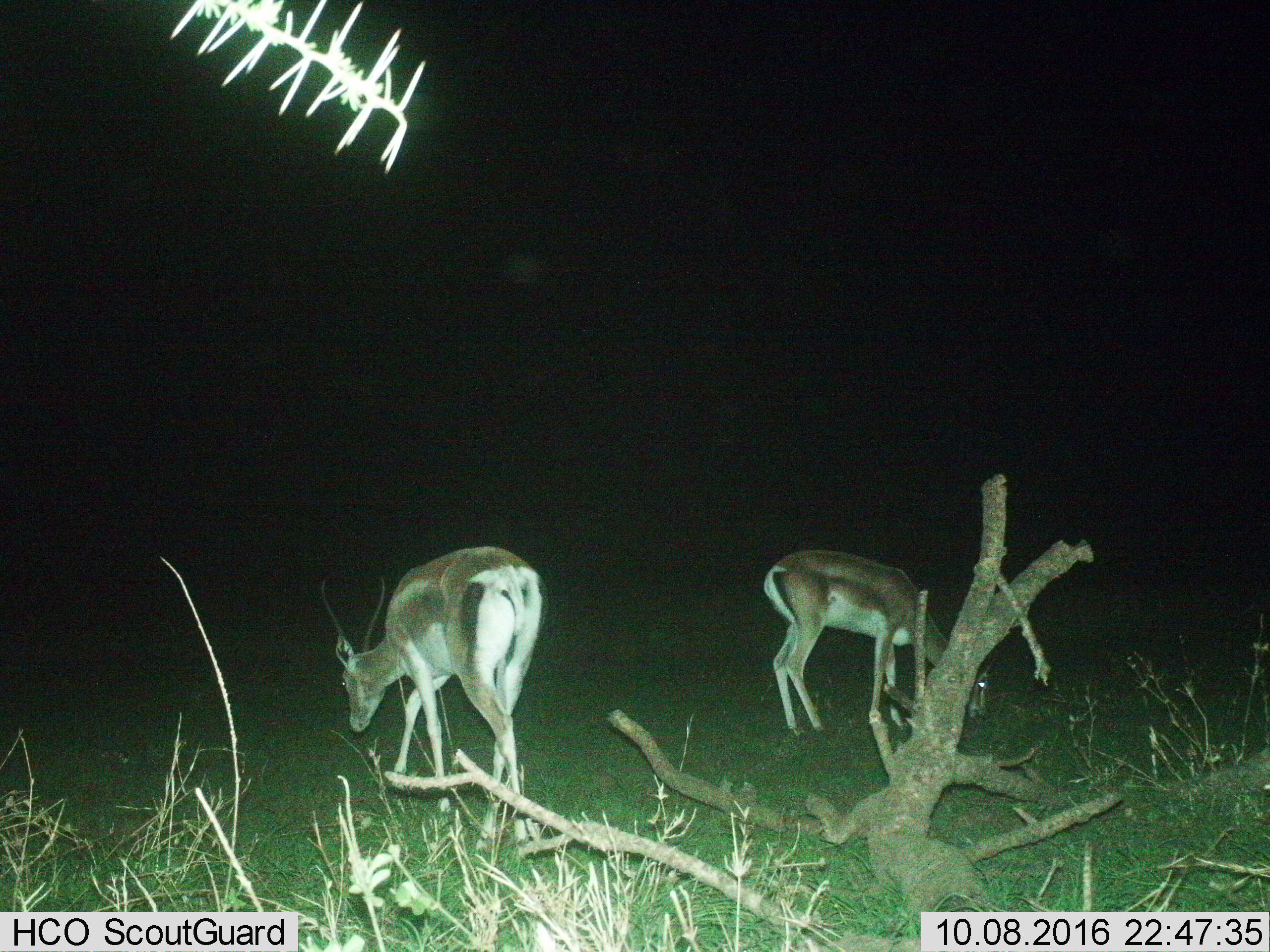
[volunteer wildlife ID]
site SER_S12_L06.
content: unidentified animal